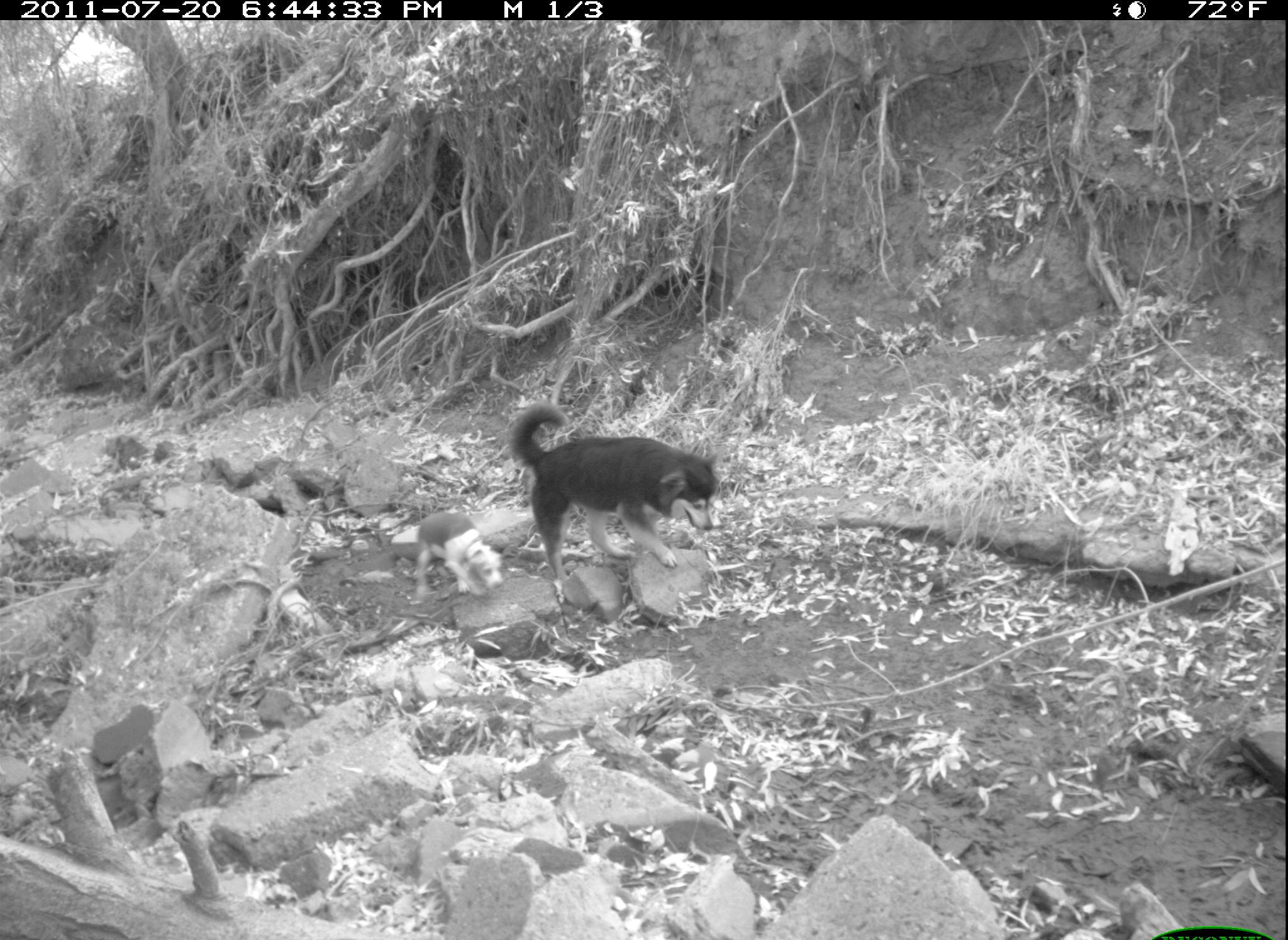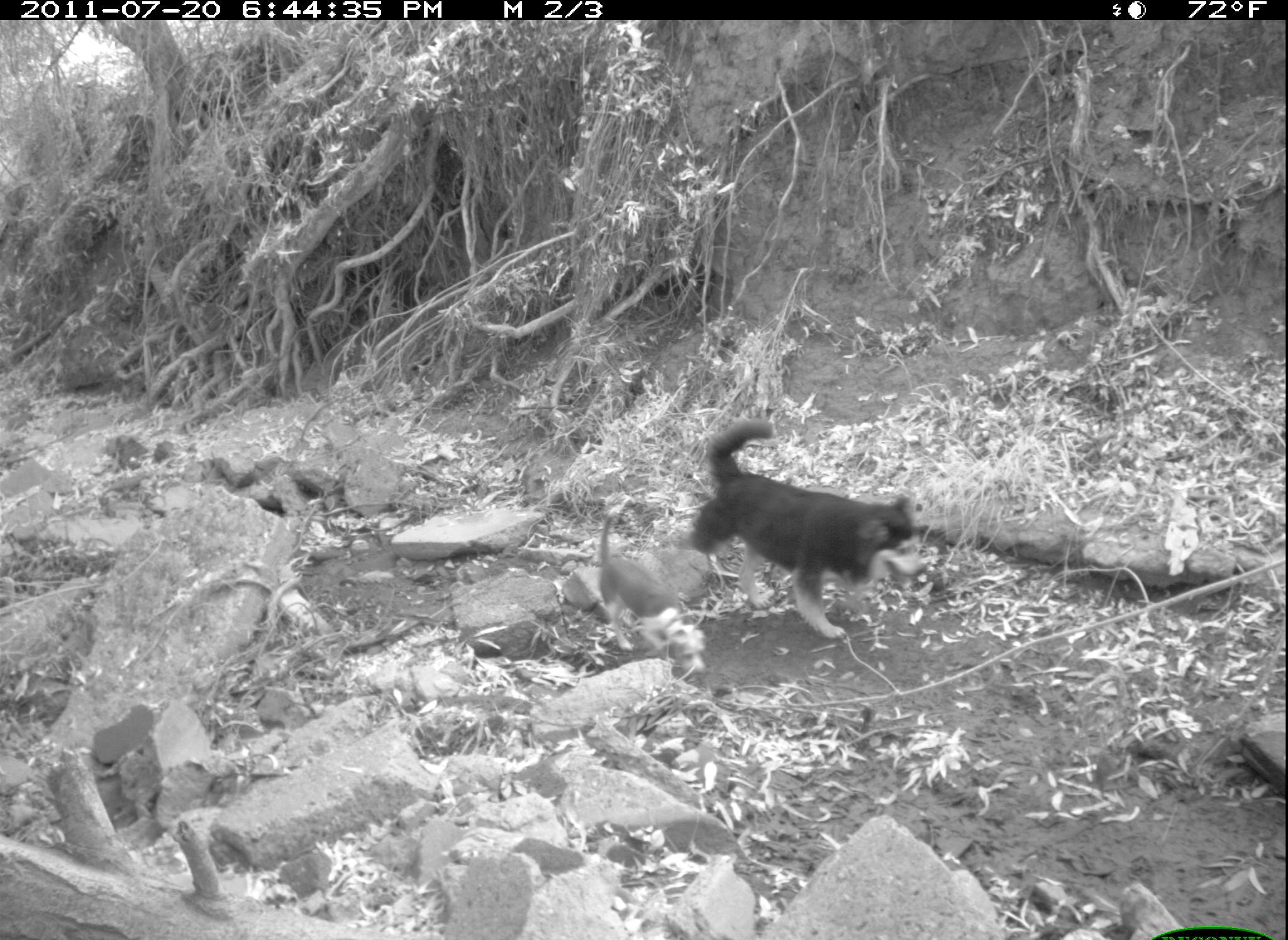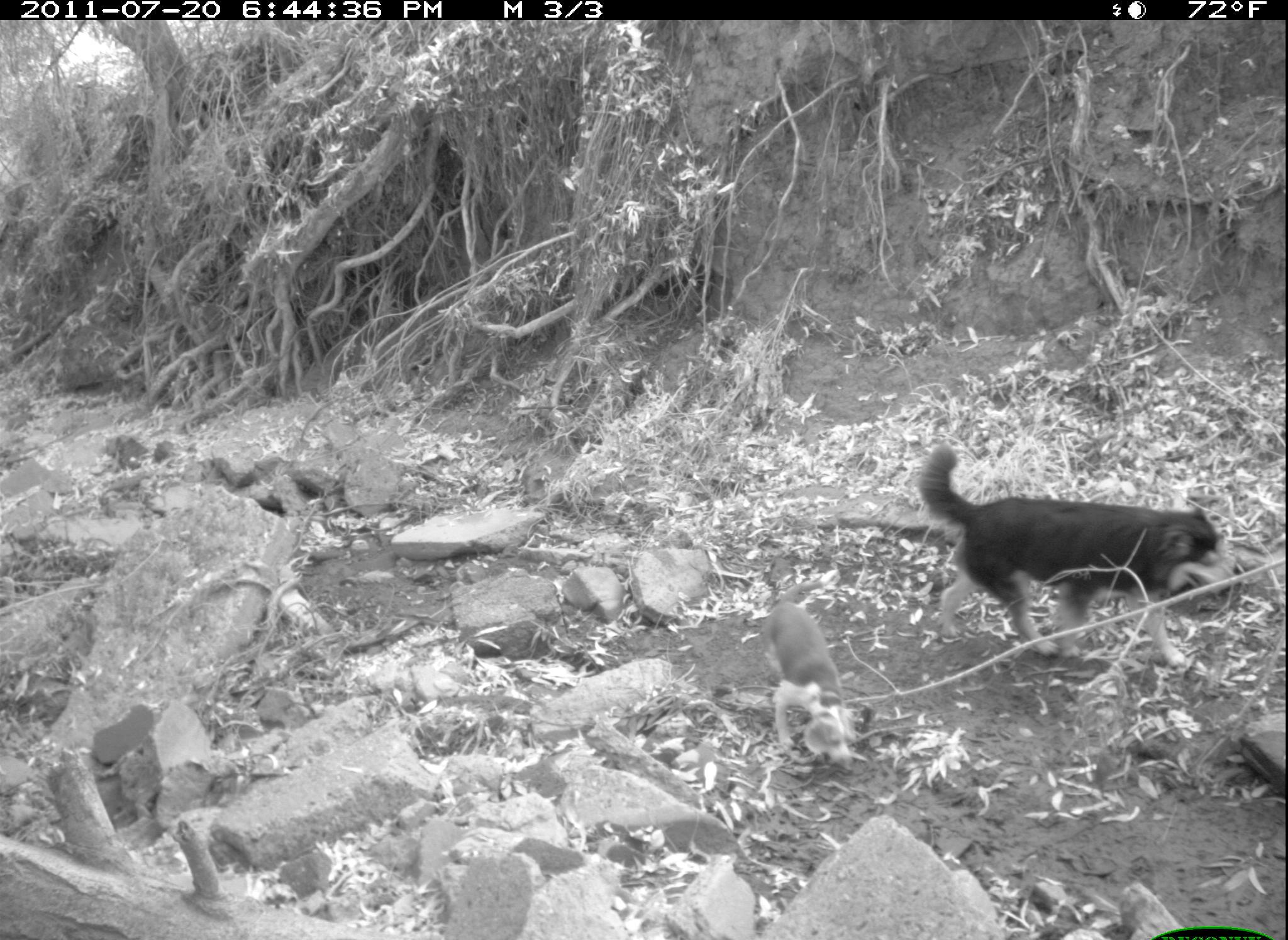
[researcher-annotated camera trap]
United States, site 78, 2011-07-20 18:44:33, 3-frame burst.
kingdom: Animalia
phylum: Chordata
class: Mammalia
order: Carnivora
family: Canidae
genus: Canis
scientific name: Canis familiaris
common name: domestic dog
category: dog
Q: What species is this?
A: Dog (domestic dog) (Canis familiaris).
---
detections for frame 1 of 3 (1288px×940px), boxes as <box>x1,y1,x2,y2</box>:
dog: <box>501,393,723,586</box>; <box>410,508,507,604</box>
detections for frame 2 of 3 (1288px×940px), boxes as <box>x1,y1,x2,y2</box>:
dog: <box>679,412,940,644</box>; <box>587,506,720,685</box>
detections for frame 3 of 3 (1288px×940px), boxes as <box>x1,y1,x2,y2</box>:
dog: <box>897,435,1253,672</box>